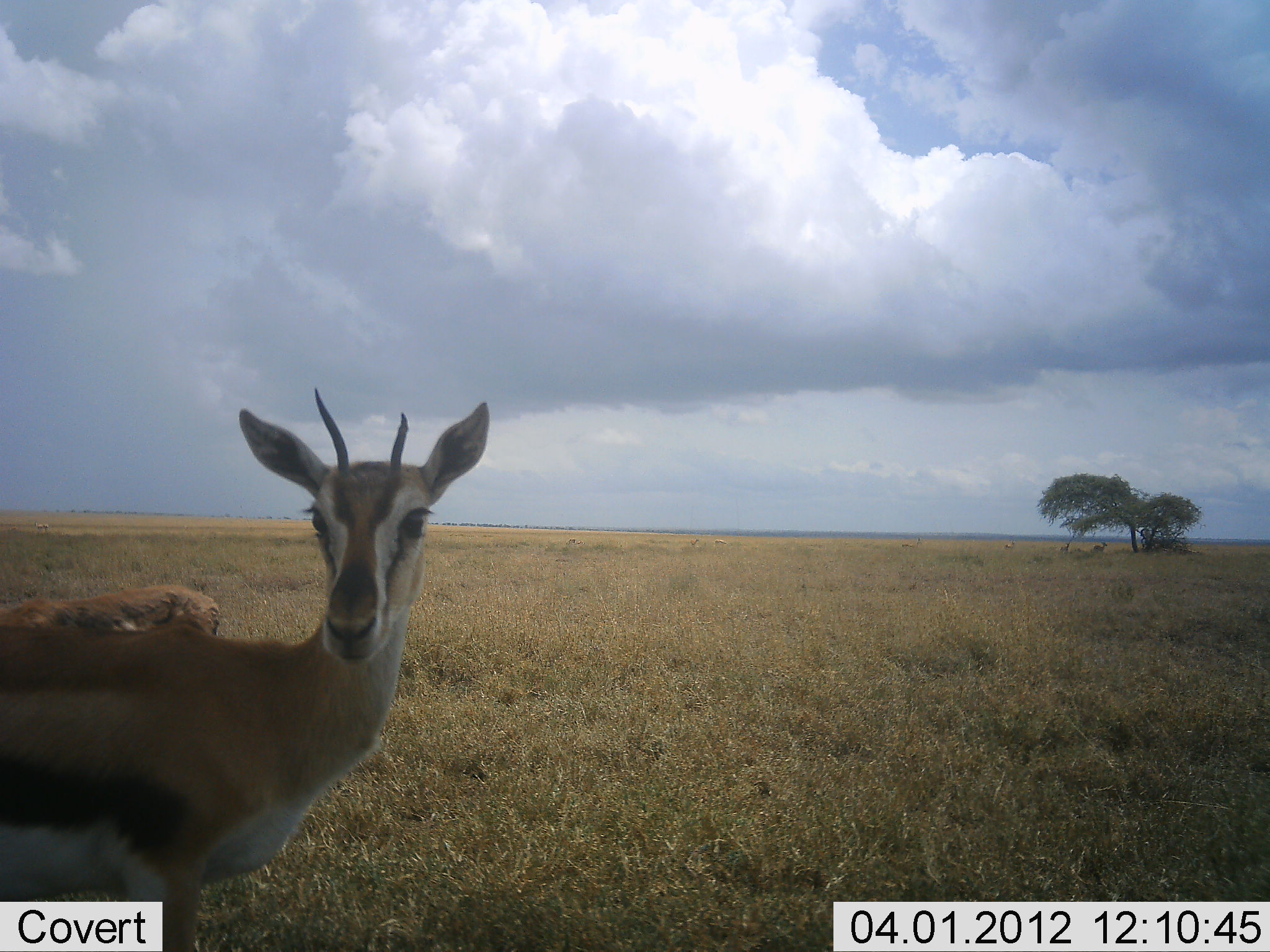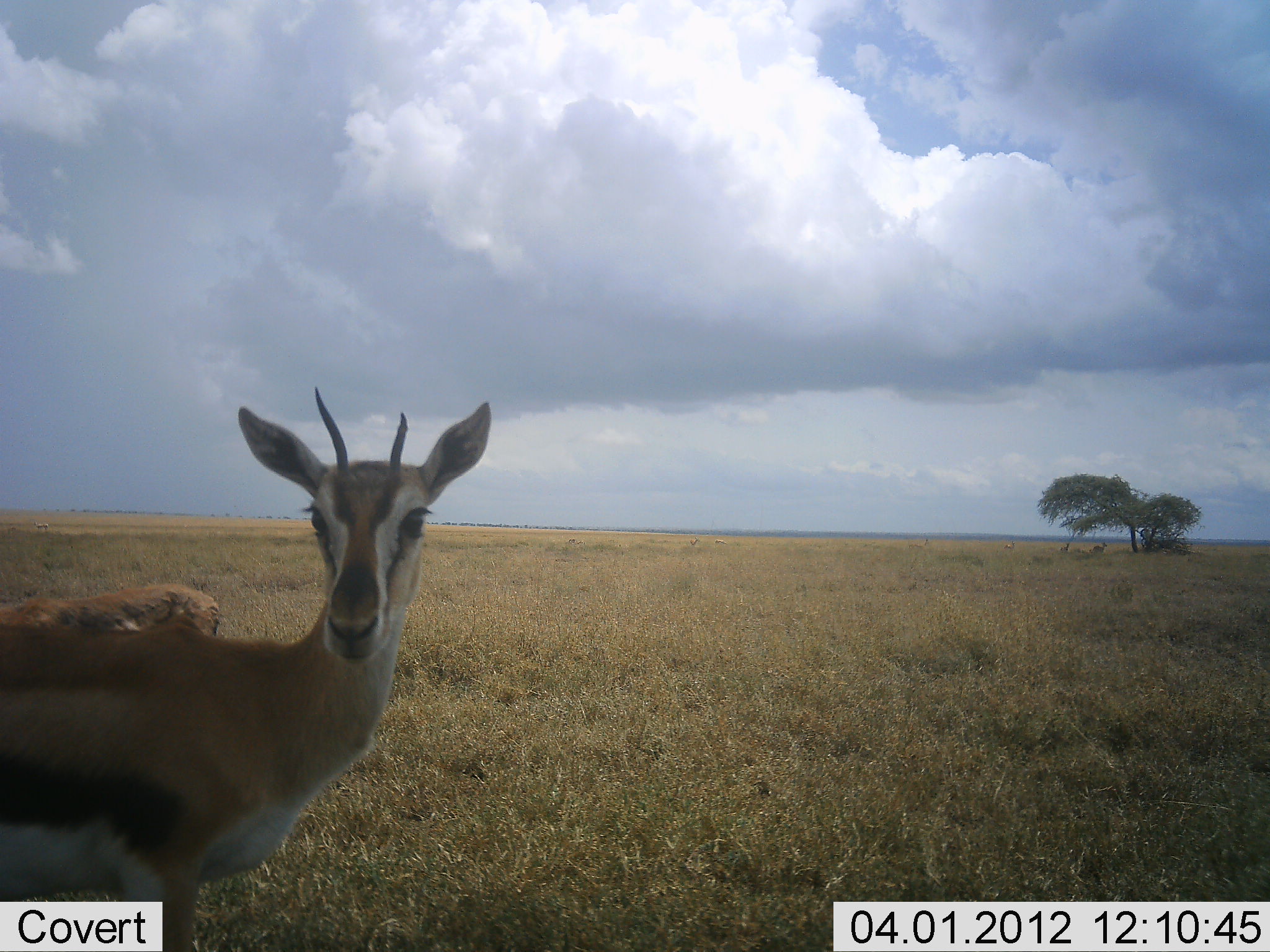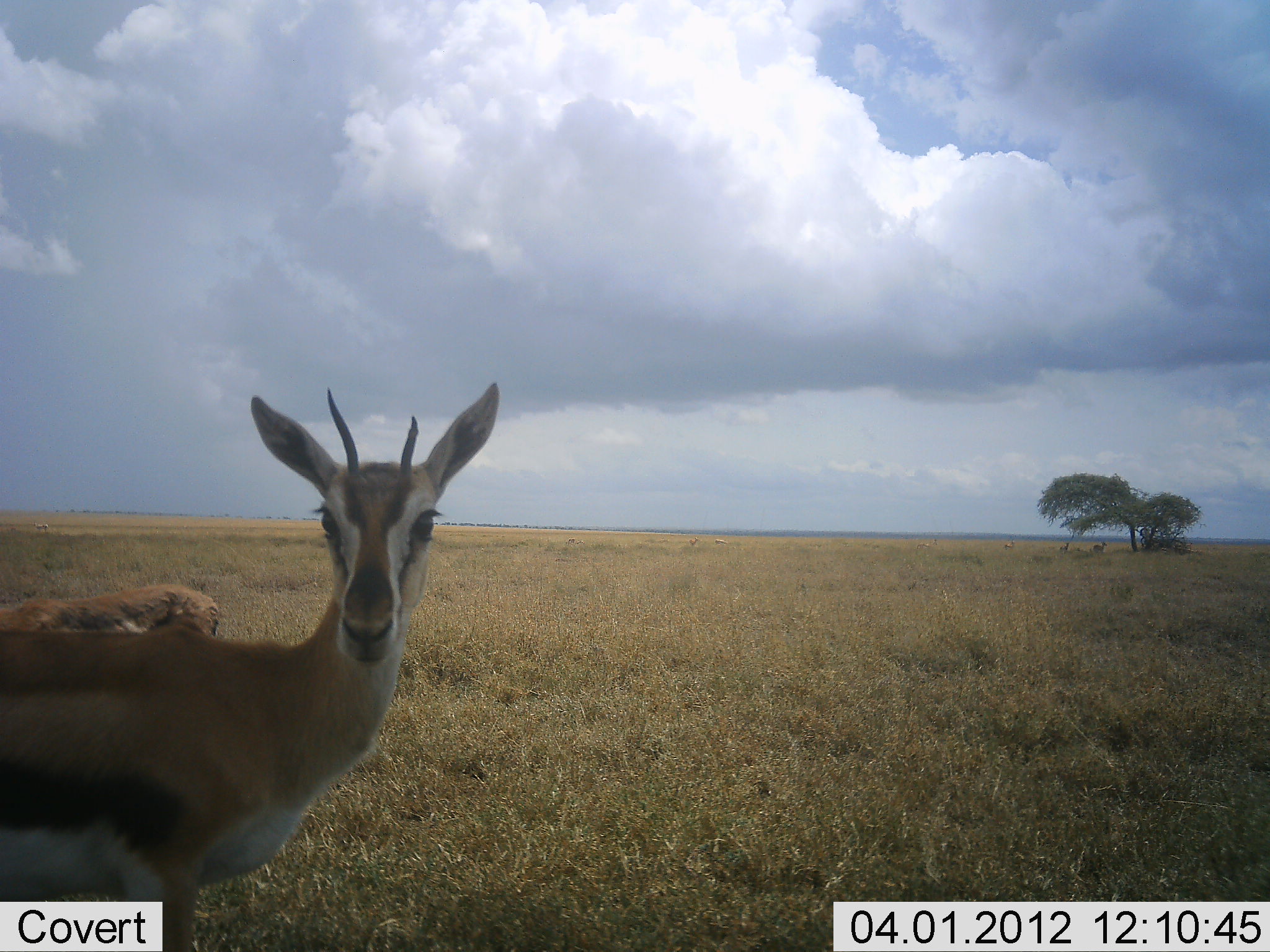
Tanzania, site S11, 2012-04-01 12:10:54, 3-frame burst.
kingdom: Animalia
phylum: Chordata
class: Mammalia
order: Artiodactyla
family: Bovidae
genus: Eudorcas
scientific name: Eudorcas thomsonii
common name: thomson's gazelle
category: gazellethomsons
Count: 2.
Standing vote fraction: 83%.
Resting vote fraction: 11%.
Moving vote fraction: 11%.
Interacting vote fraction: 0%.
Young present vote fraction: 0%.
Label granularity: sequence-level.